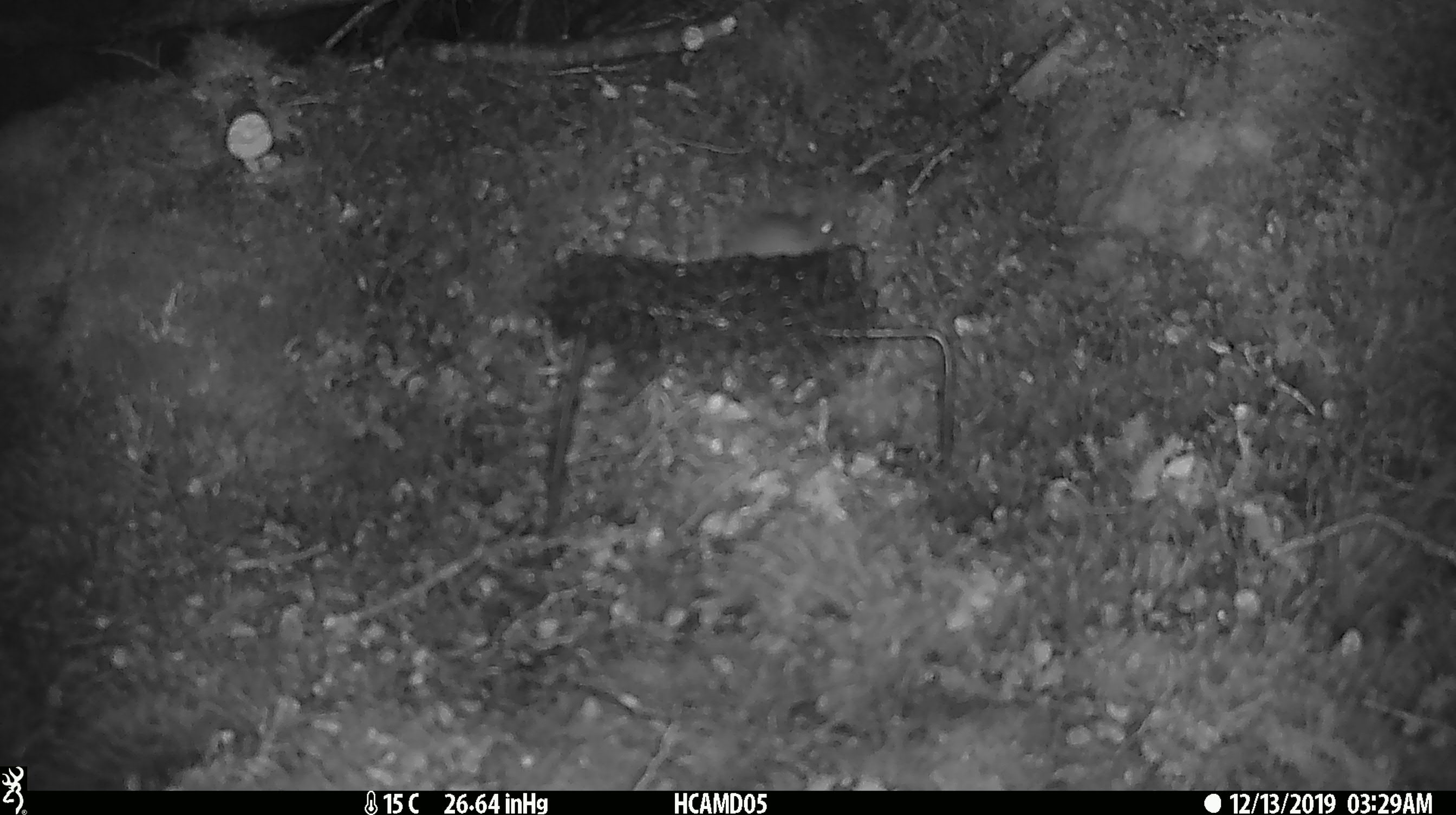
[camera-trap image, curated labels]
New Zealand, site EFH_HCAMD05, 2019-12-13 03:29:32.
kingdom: Animalia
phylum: Chordata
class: Mammalia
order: Rodentia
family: Muridae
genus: Mus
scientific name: Mus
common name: mouse